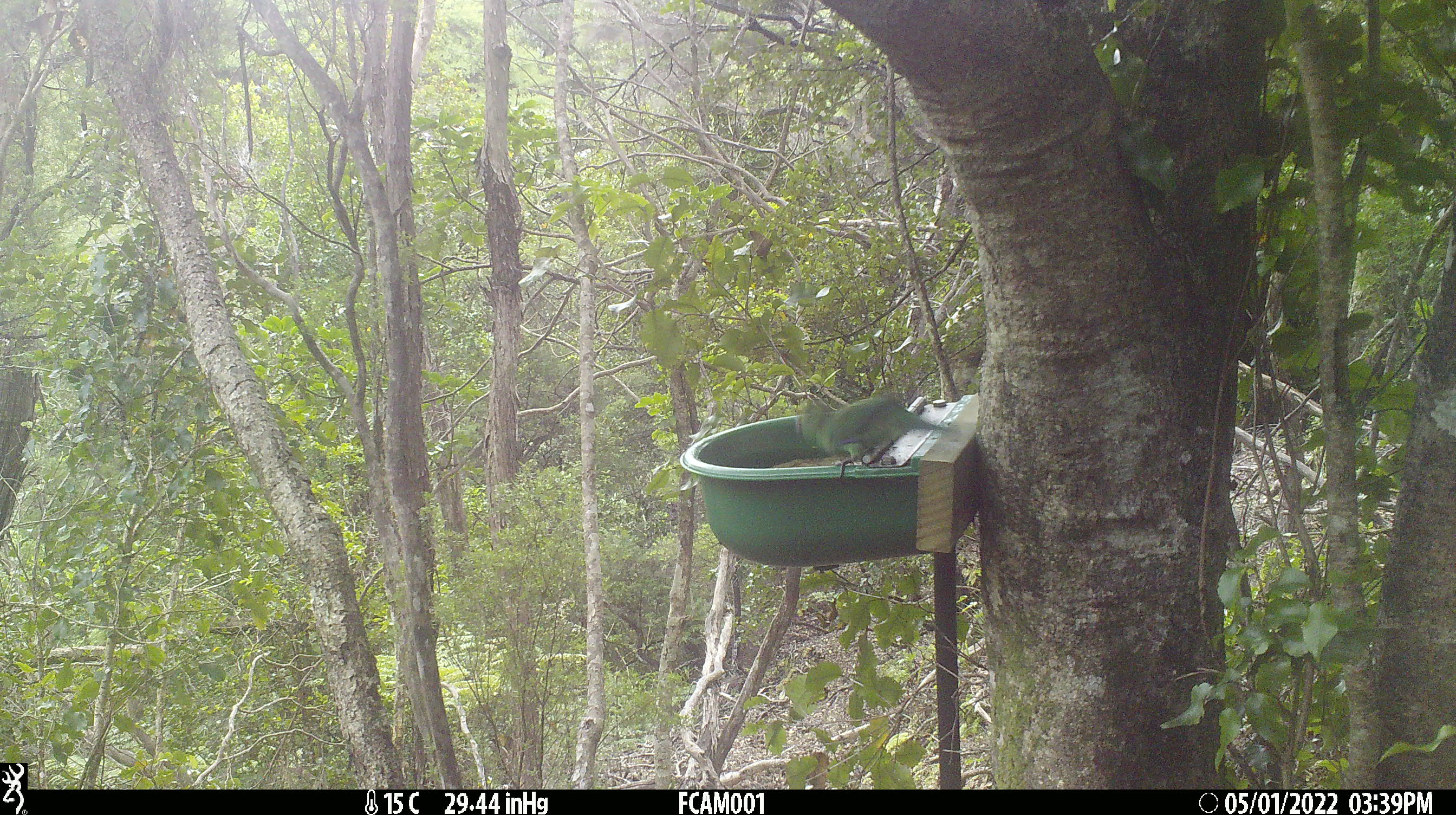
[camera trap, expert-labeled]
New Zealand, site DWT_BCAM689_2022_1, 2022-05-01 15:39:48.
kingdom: Animalia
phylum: Chordata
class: Aves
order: Psittaciformes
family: Psittaculidae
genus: Cyanoramphus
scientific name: Cyanoramphus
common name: parakeet